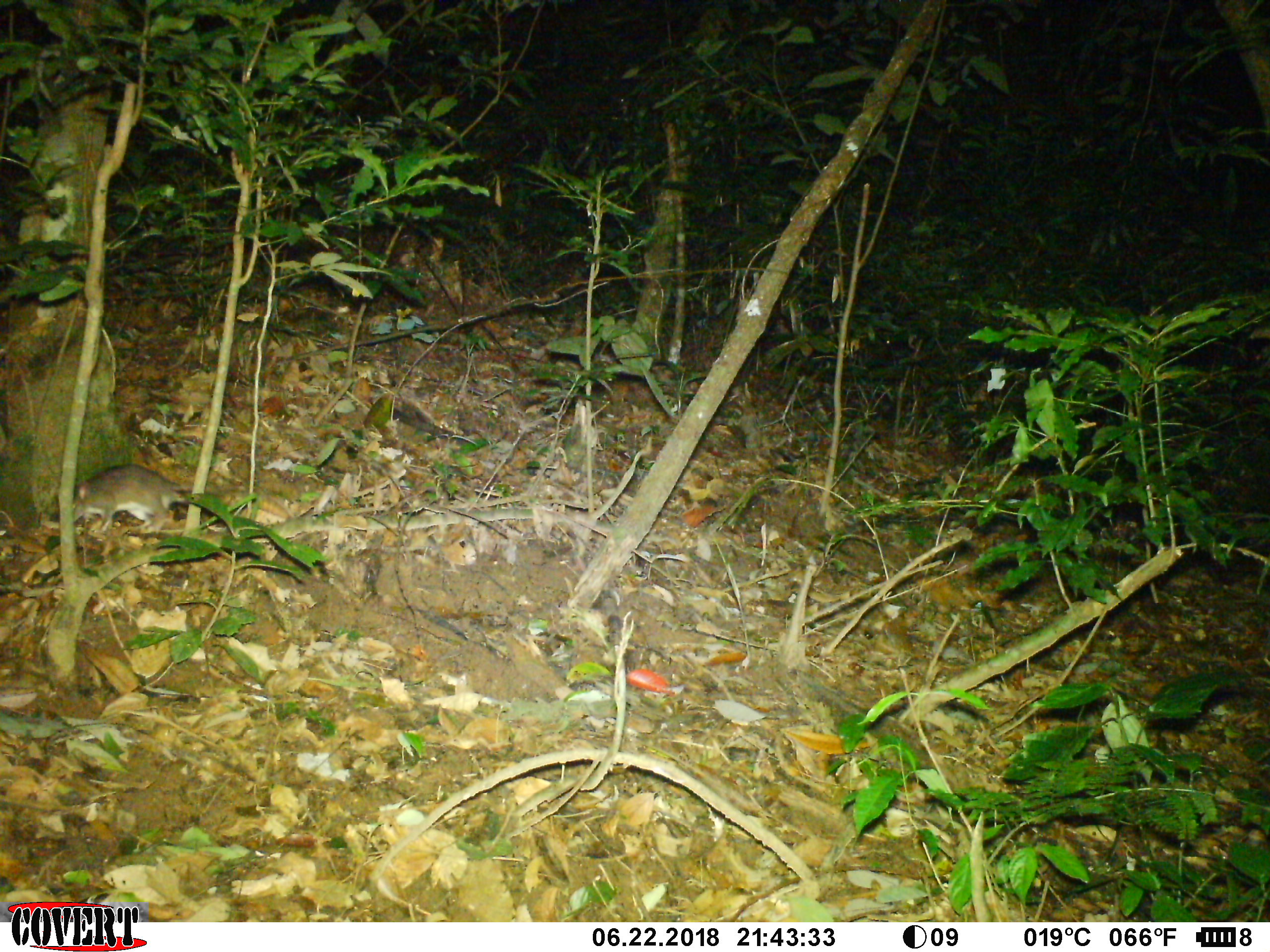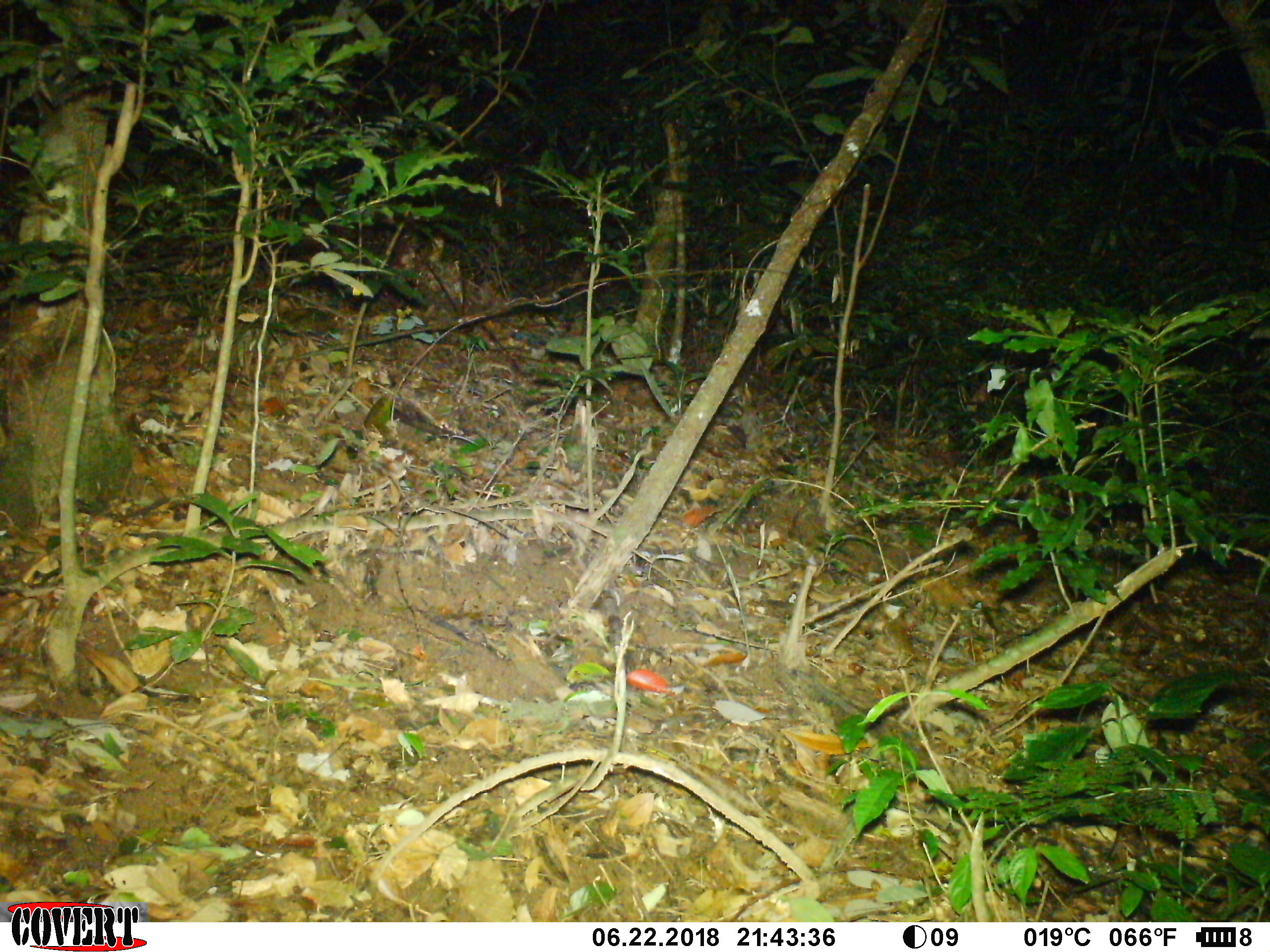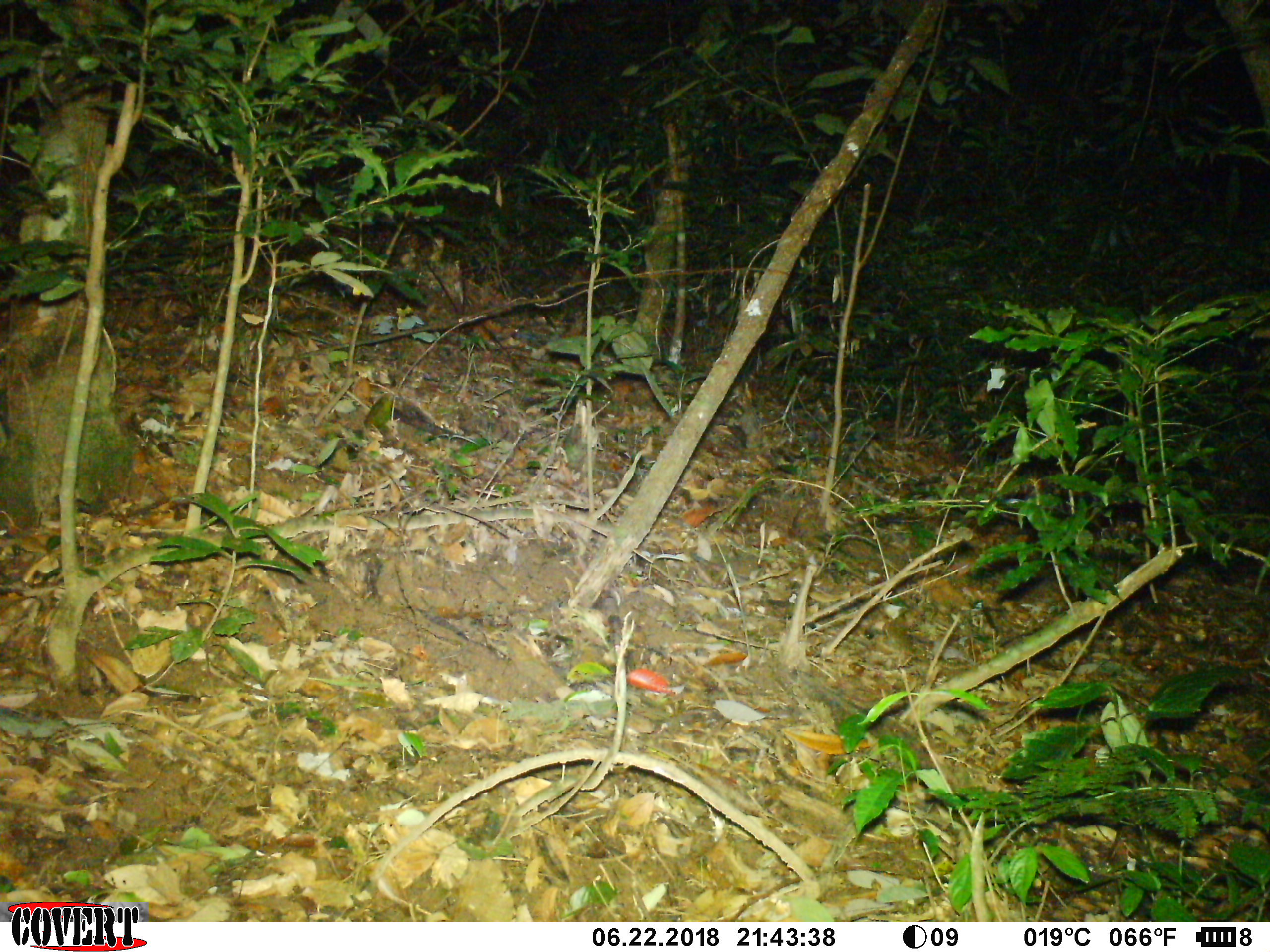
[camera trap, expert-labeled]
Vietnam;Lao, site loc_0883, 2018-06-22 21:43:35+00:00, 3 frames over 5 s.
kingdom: Animalia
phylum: Chordata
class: Mammalia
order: Rodentia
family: Muridae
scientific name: Muridae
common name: old-world mice and rats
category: unidentified murid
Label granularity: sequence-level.